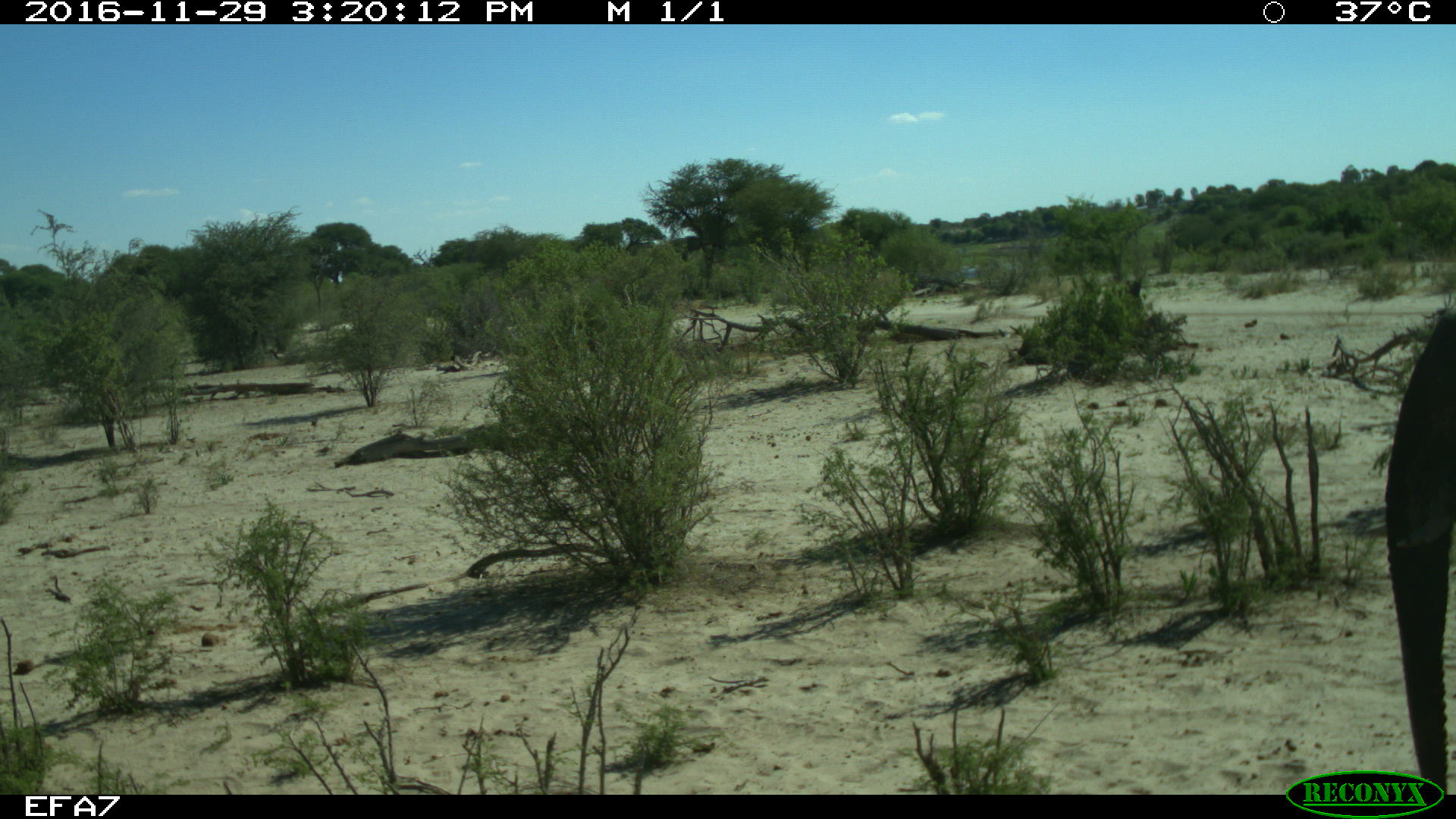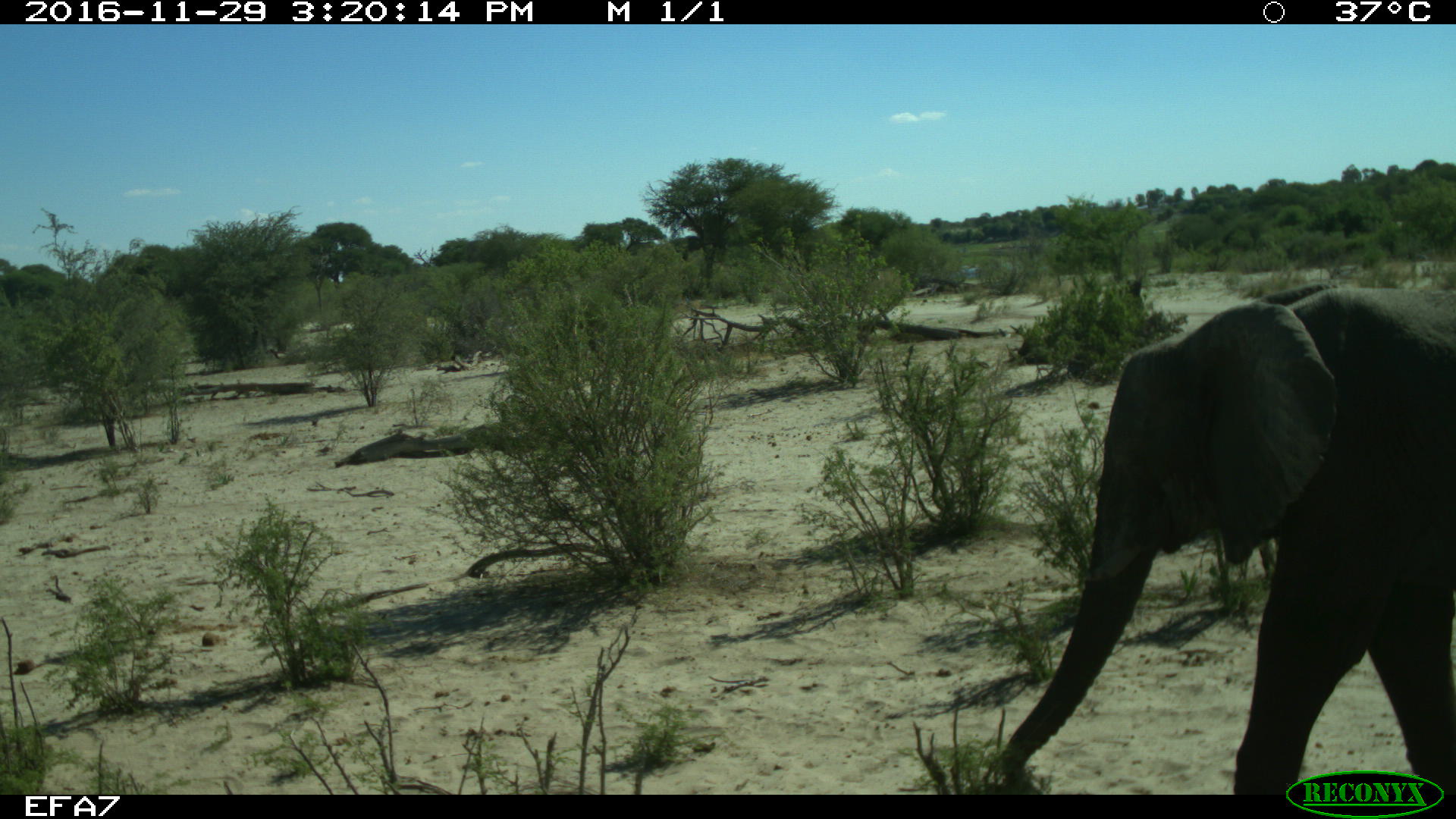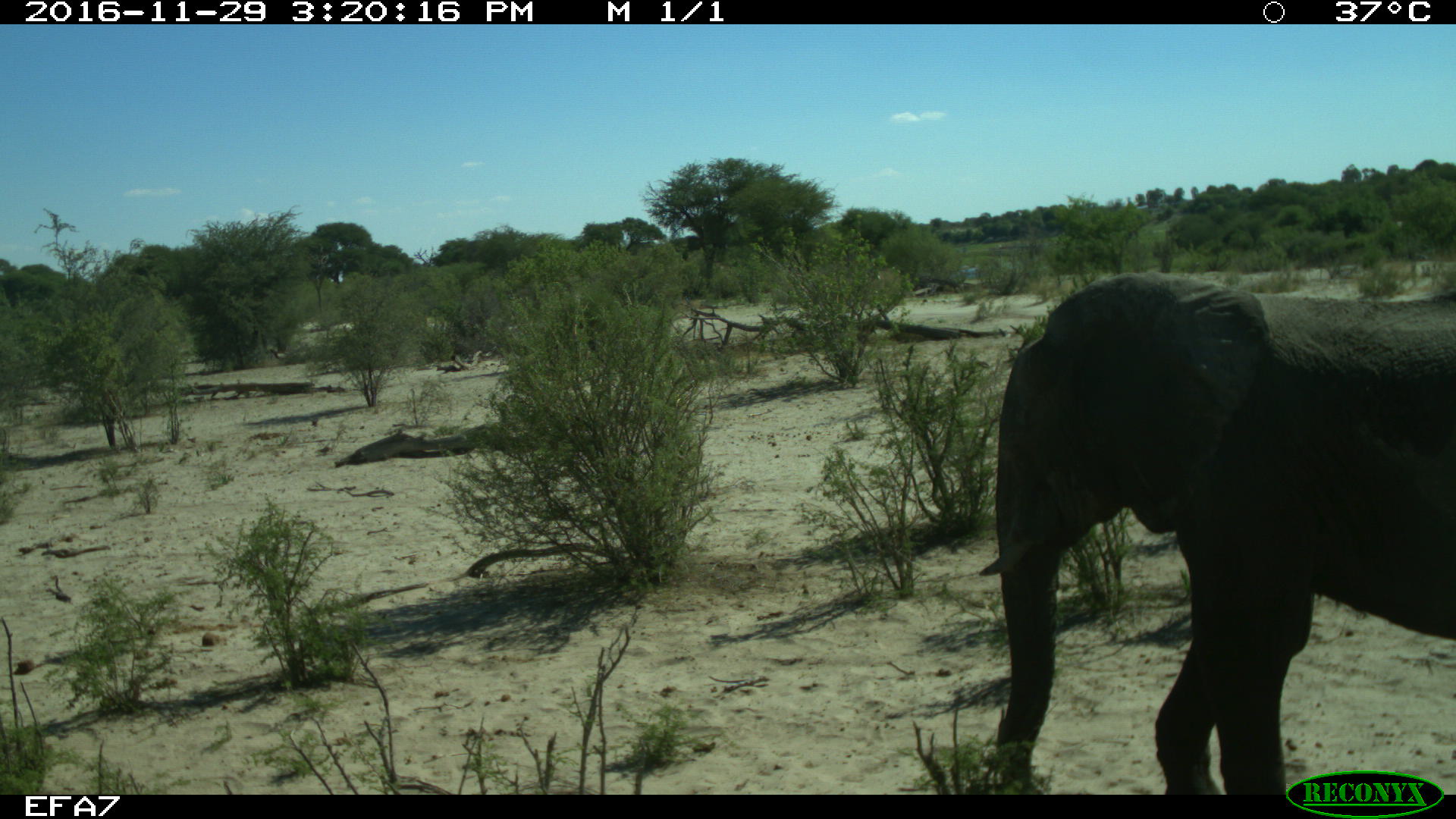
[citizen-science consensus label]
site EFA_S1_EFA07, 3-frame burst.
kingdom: Animalia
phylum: Chordata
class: Mammalia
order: Proboscidea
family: Elephantidae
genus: Loxodonta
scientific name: Loxodonta africana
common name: african bush elephant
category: elephant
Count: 1.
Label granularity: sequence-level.